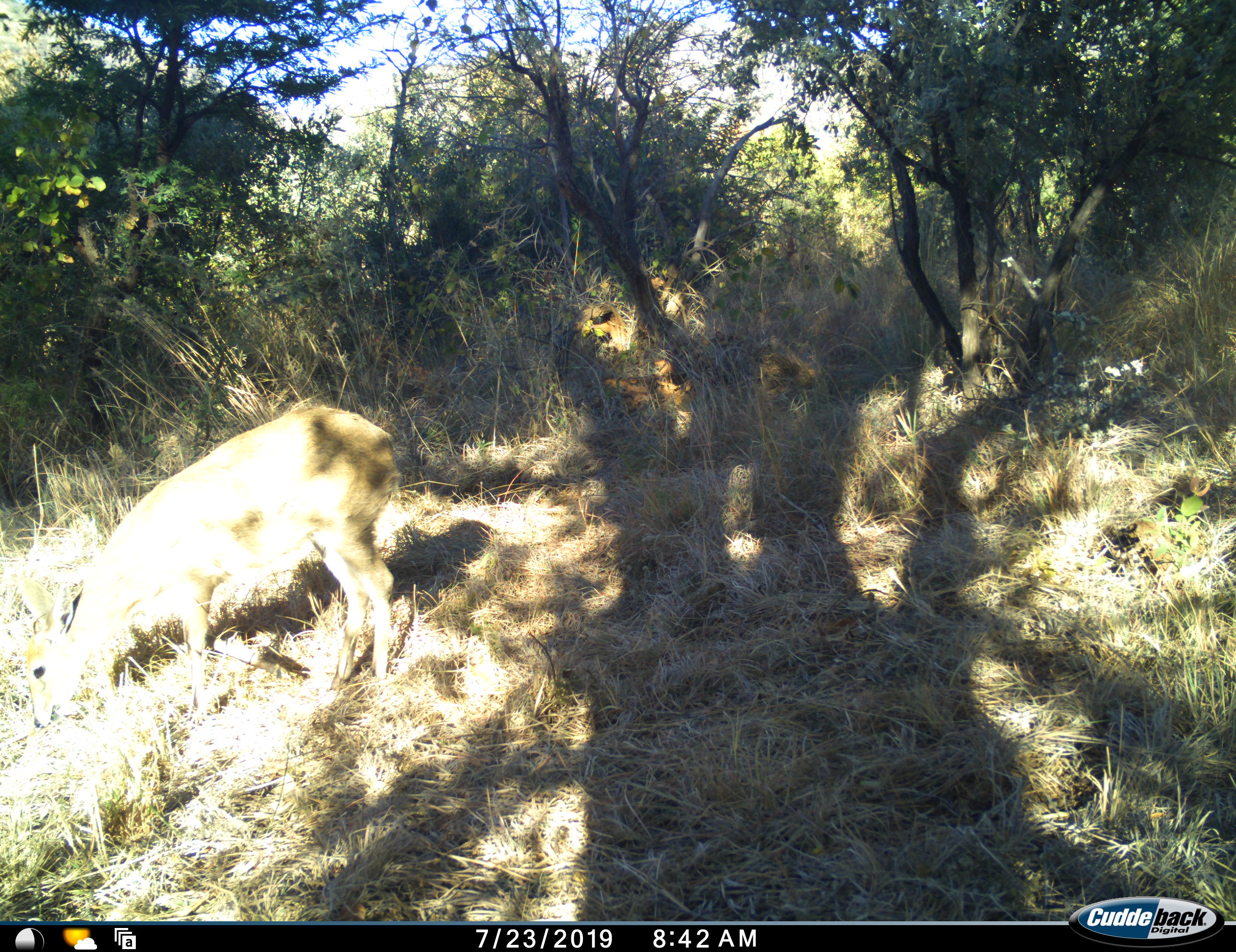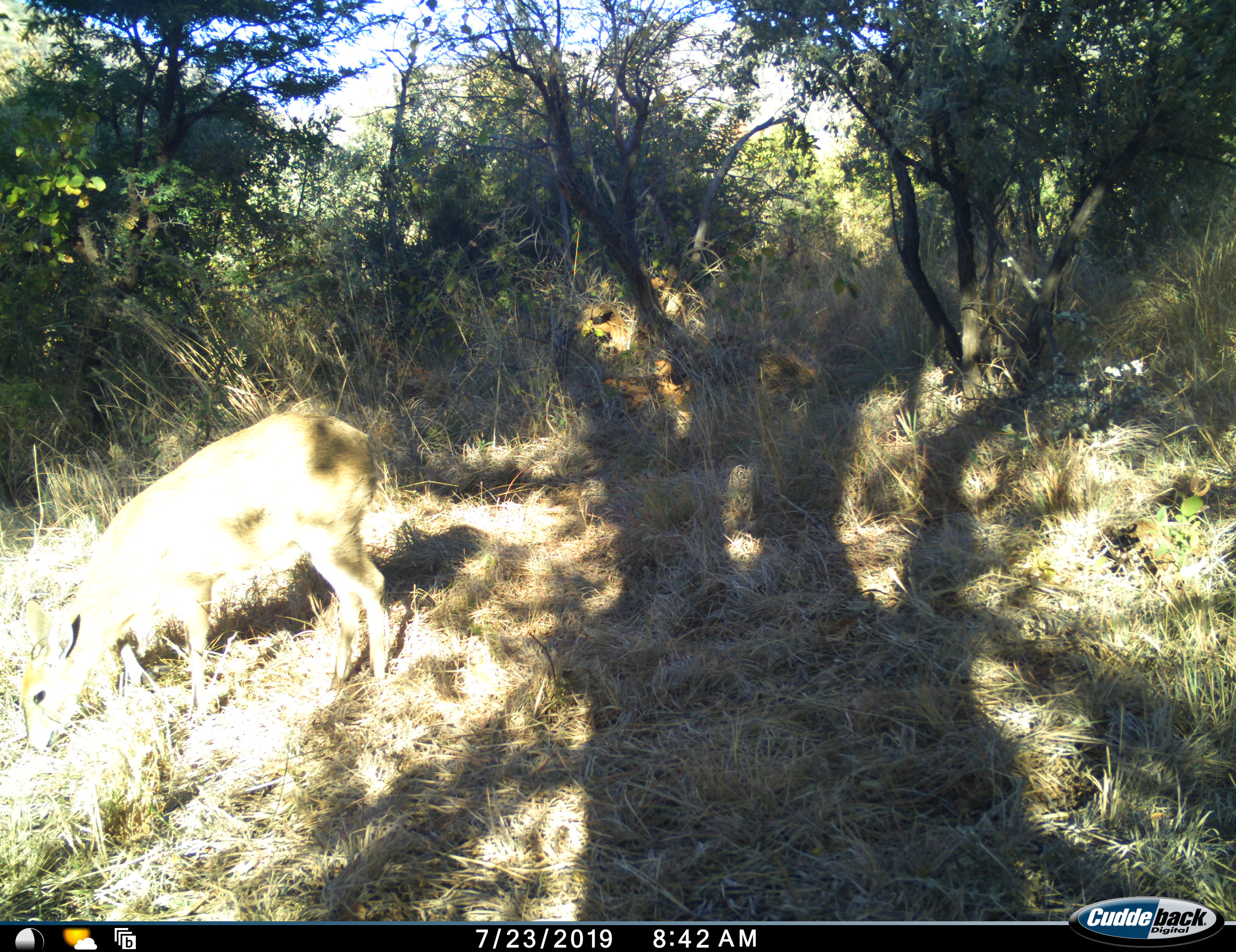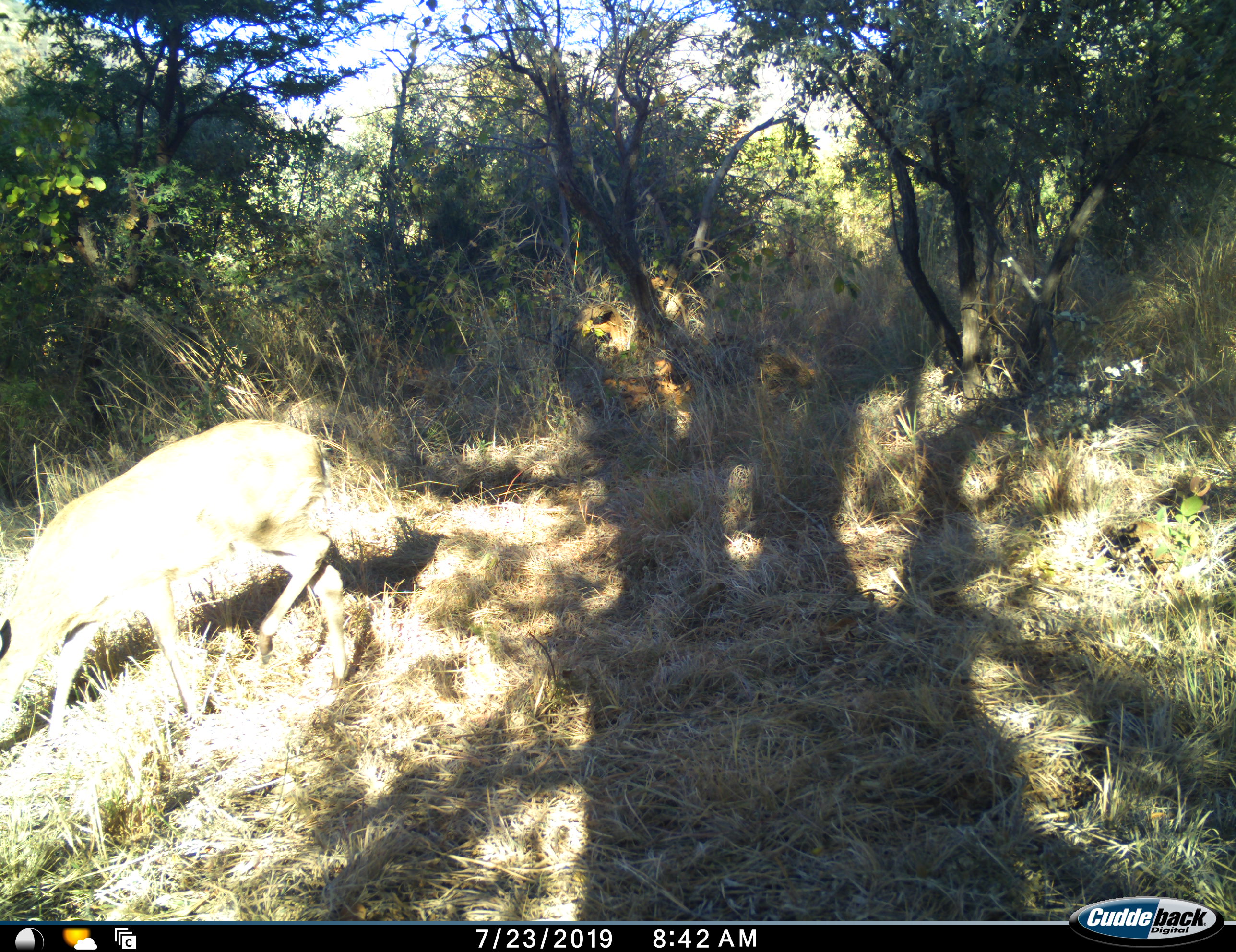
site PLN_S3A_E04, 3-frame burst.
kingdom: Animalia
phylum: Chordata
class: Mammalia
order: Artiodactyla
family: Bovidae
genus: Raphicerus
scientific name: Raphicerus campestris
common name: steenbok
Steenbok (Raphicerus campestris), count 1. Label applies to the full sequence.